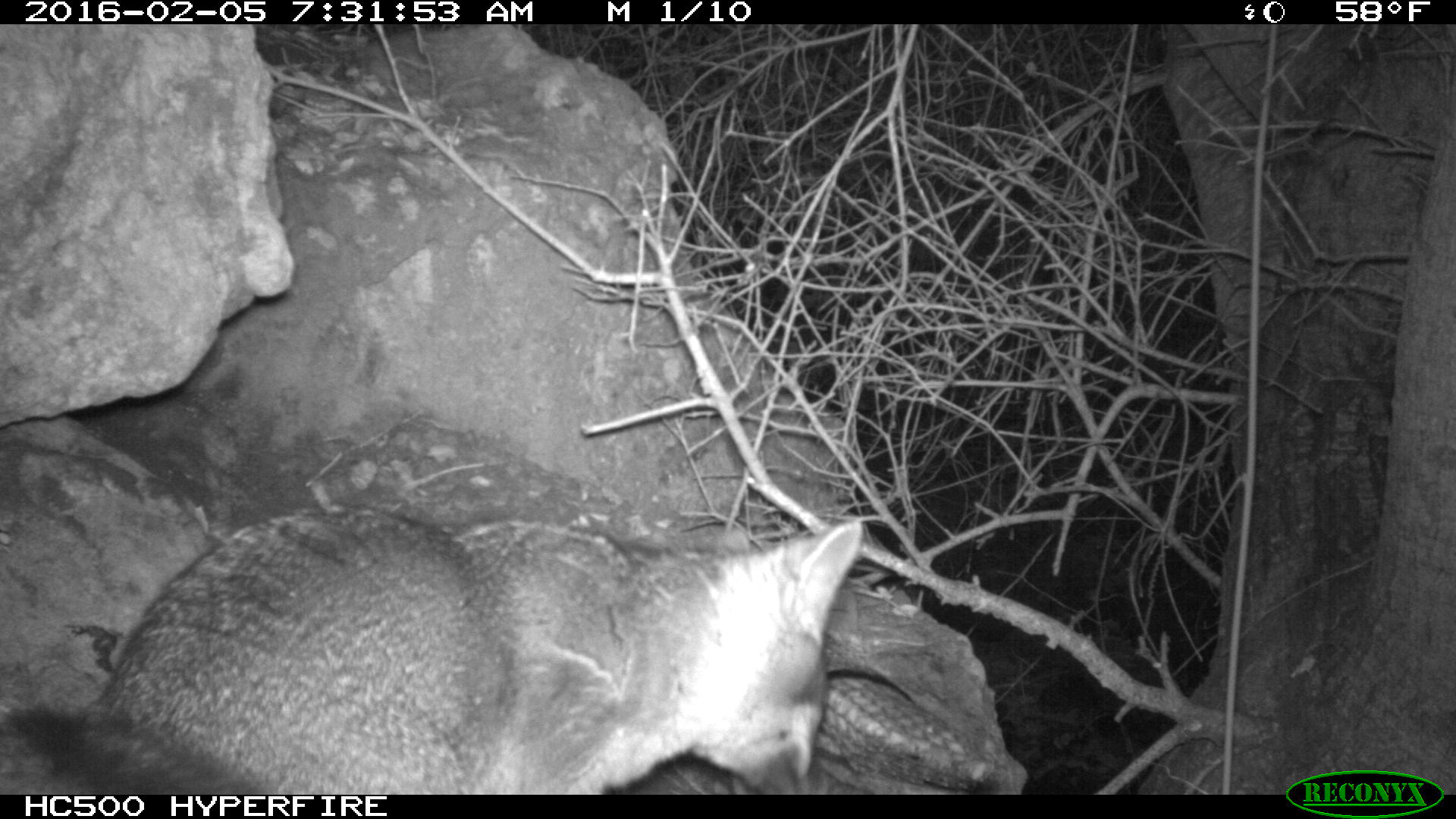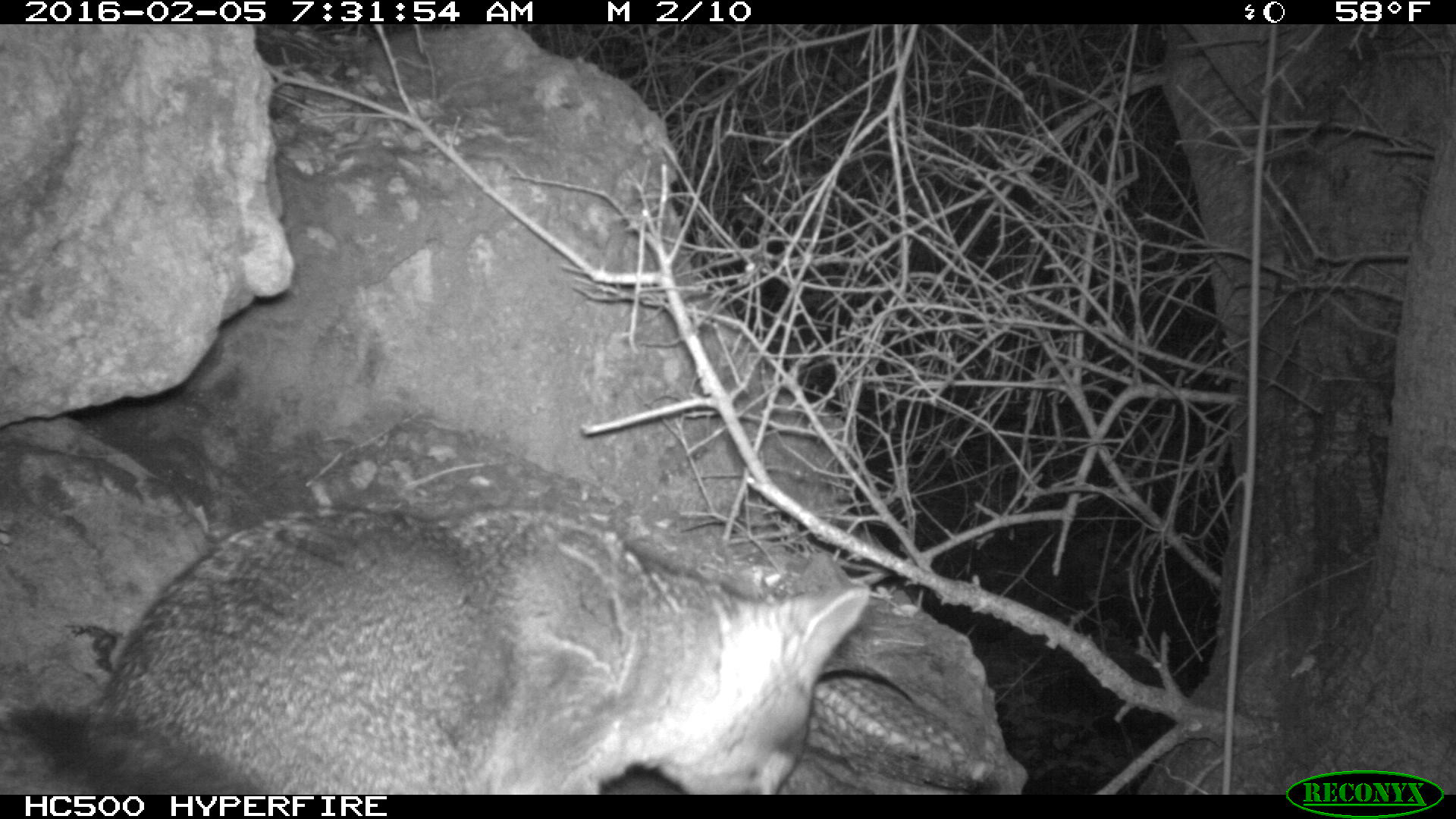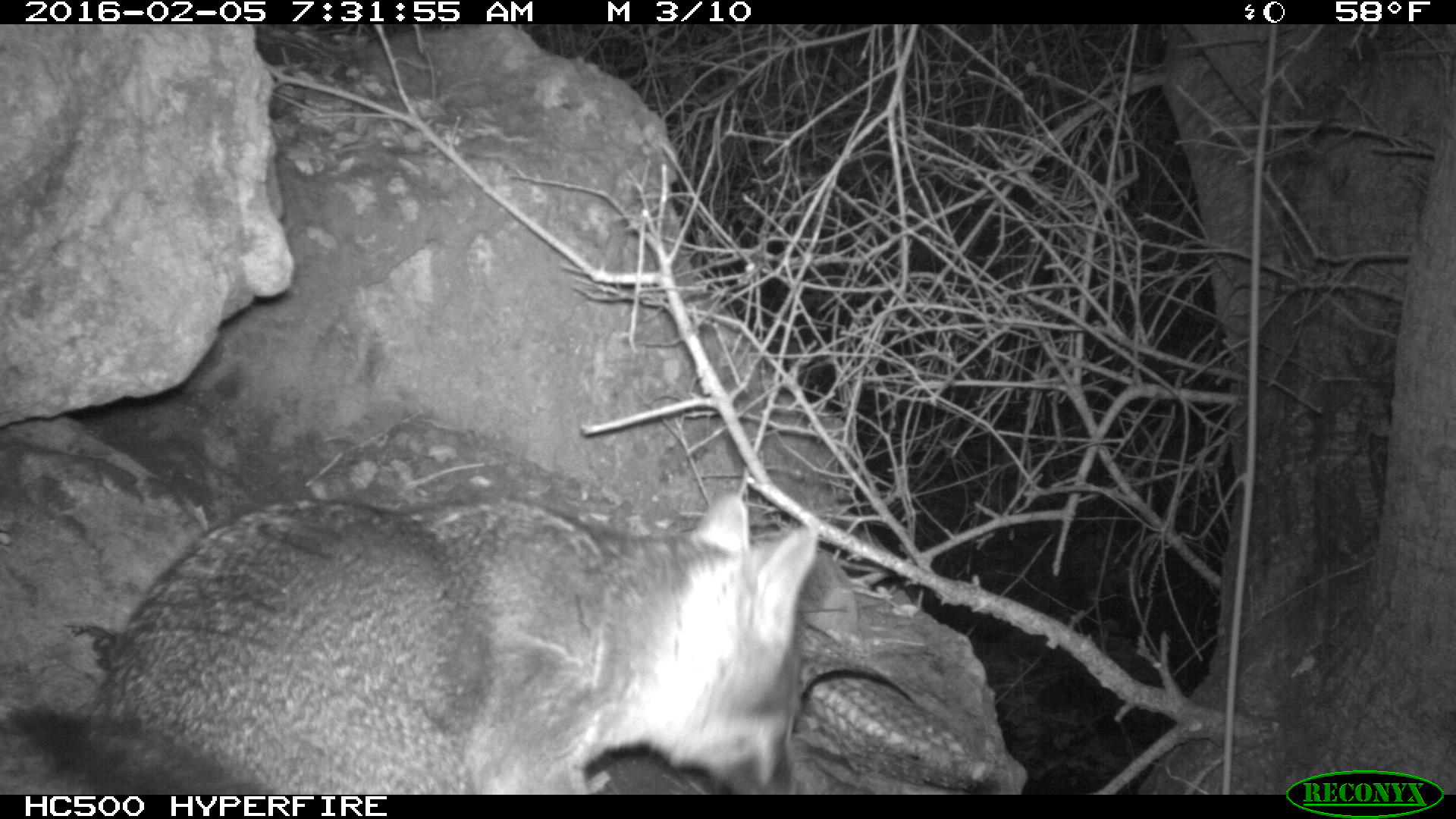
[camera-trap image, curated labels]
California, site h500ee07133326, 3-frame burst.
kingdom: Animalia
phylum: Chordata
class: Mammalia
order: Carnivora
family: Canidae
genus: Urocyon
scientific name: Urocyon littoralis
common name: island fox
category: fox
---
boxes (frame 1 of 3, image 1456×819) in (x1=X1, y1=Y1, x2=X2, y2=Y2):
fox: (x1=0, y1=502, x2=862, y2=793)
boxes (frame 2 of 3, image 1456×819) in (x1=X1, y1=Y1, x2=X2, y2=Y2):
fox: (x1=0, y1=502, x2=870, y2=794)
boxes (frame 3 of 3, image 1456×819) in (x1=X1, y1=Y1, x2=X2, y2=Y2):
fox: (x1=0, y1=492, x2=818, y2=794)